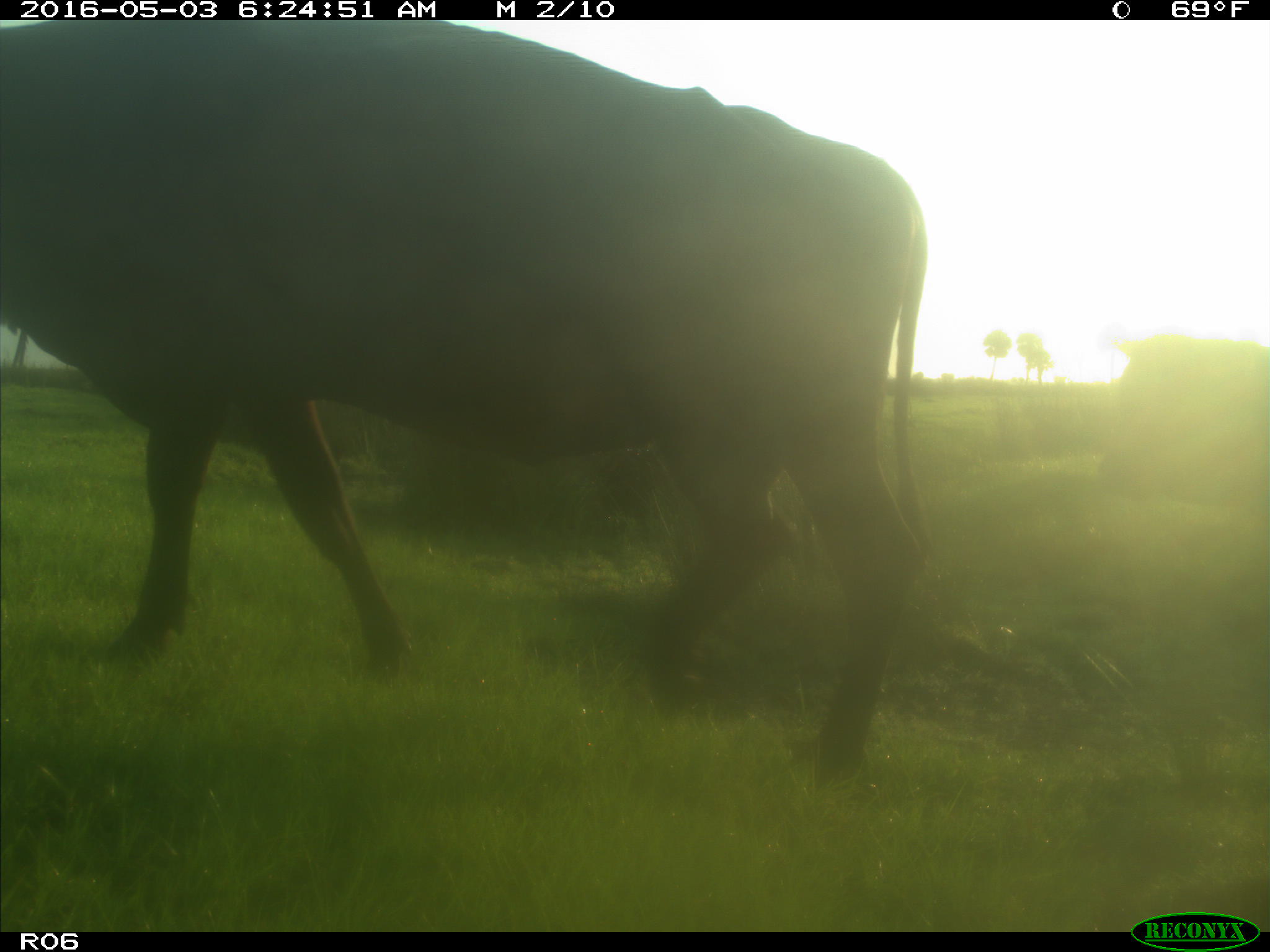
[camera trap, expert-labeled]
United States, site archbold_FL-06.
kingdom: Animalia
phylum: Chordata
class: Mammalia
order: Artiodactyla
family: Bovidae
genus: Bos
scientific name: Bos taurus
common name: domestic cow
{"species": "Bos taurus (domestic cow)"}